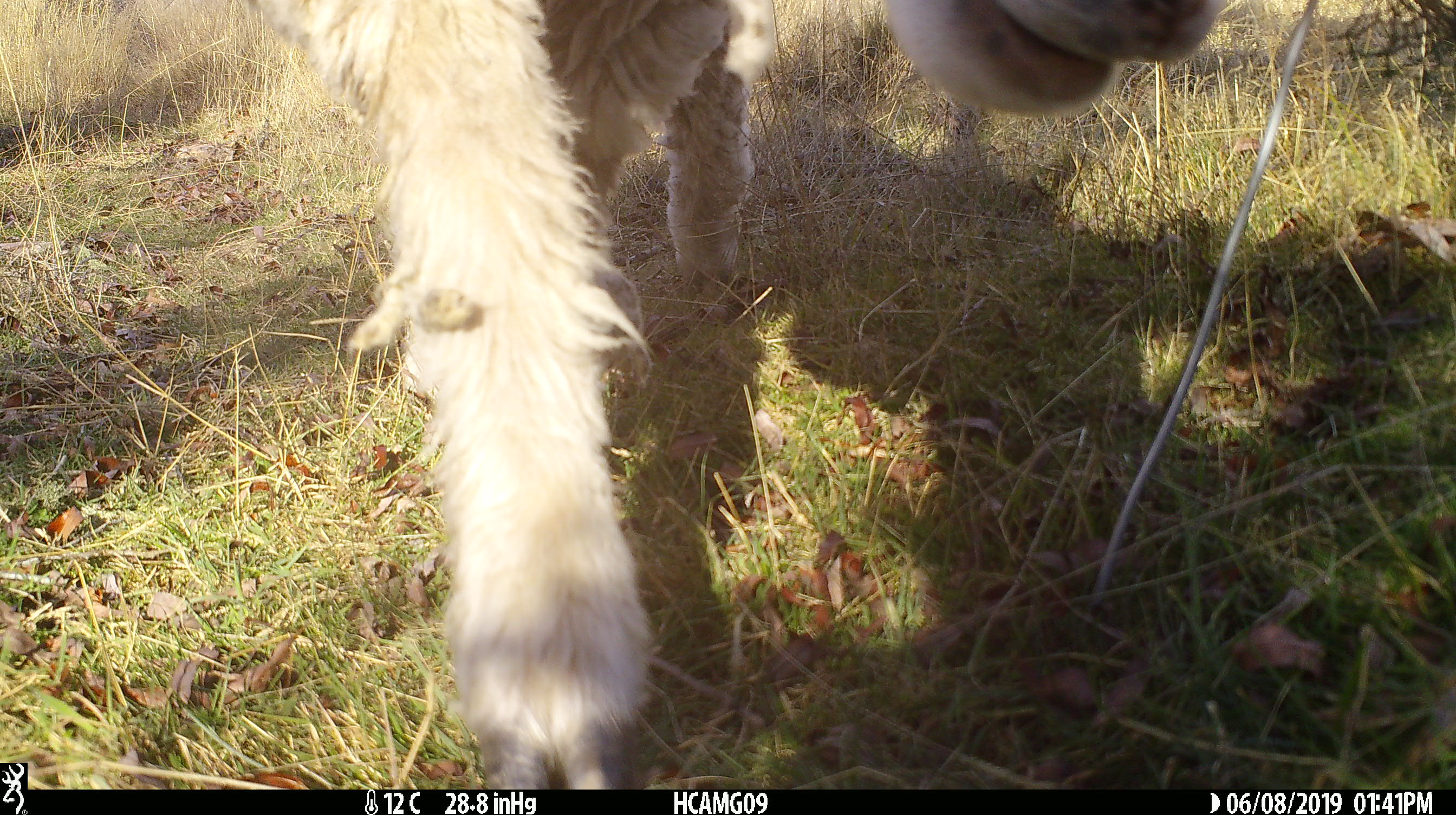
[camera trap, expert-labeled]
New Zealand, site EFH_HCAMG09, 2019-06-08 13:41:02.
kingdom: Animalia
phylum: Chordata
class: Mammalia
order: Artiodactyla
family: Bovidae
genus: Ovis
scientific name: Ovis aries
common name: domestic sheep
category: sheep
Sheep (domestic sheep) (Ovis aries).